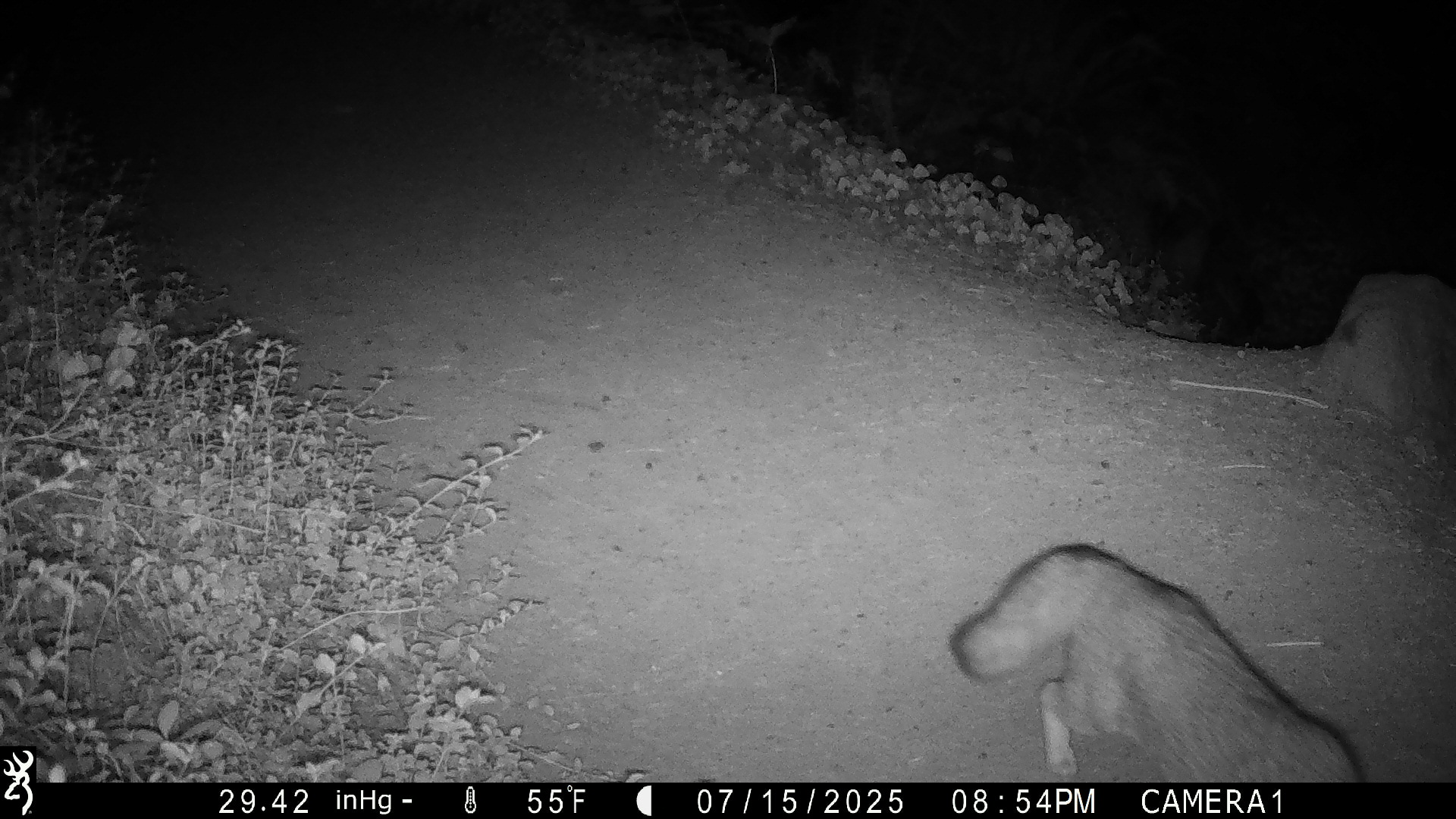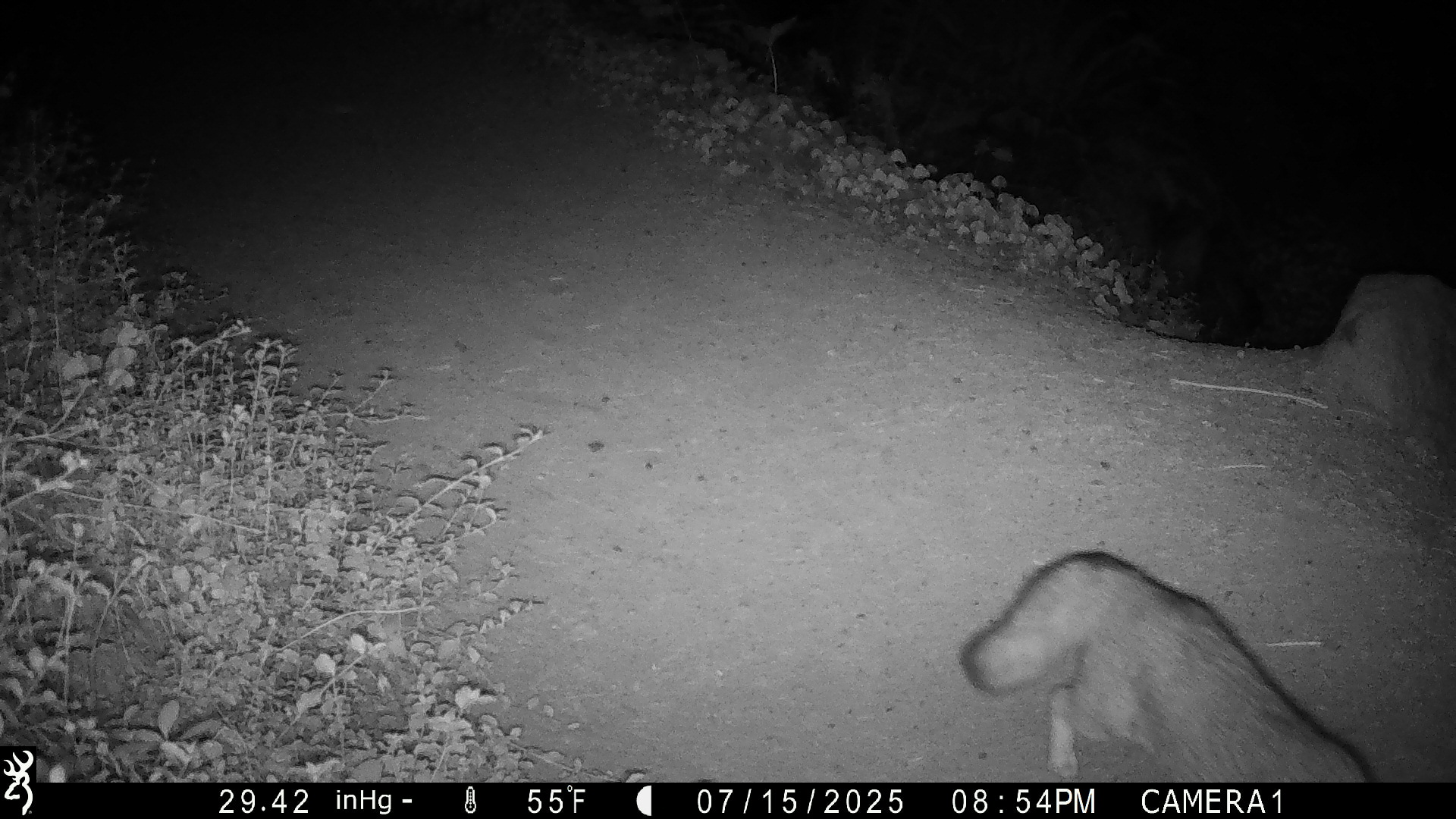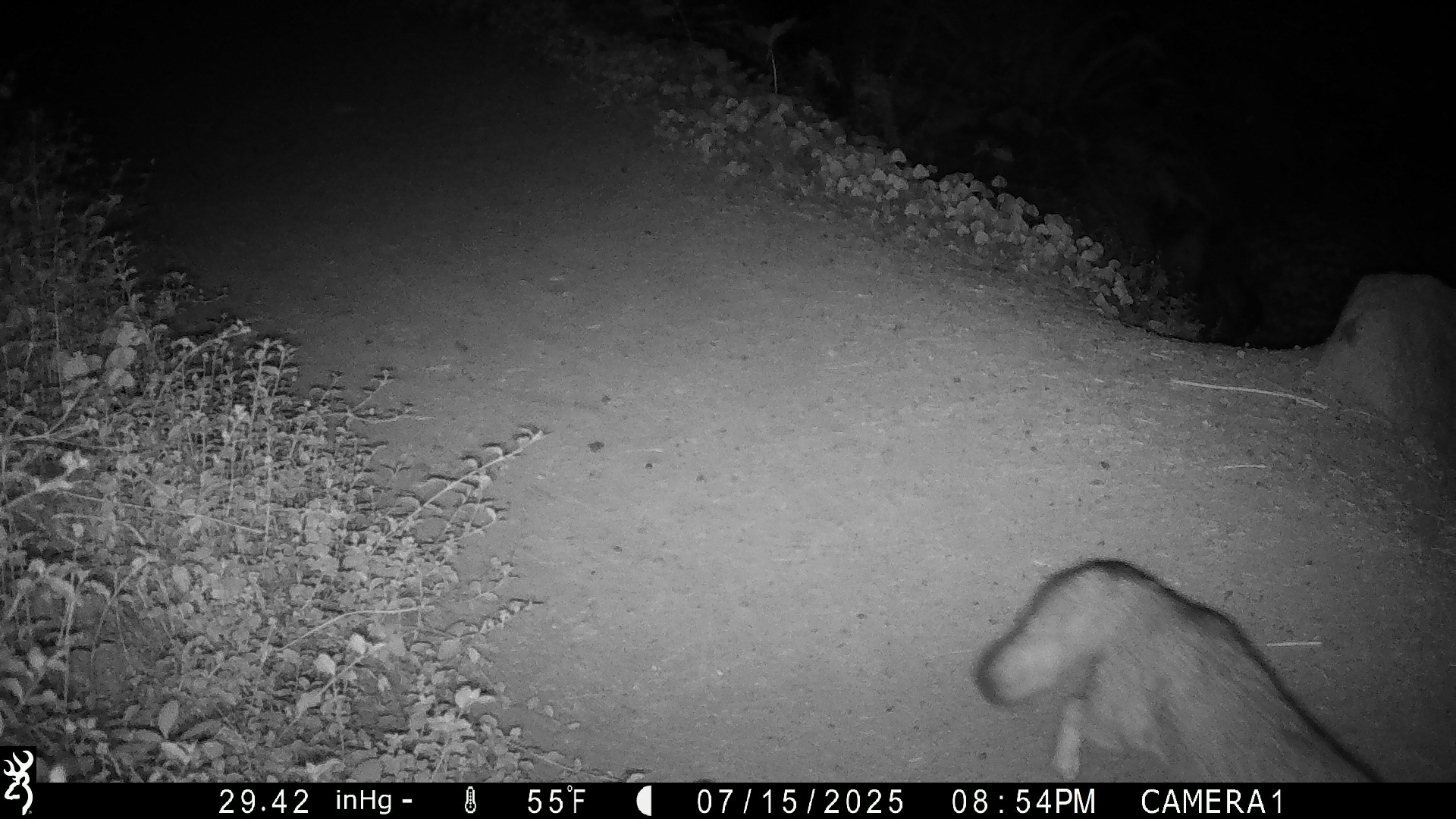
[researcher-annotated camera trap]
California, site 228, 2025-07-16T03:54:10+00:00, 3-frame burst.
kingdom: Animalia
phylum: Chordata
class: Mammalia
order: Carnivora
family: Canidae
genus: Urocyon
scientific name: Urocyon cinereoargenteus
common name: gray fox